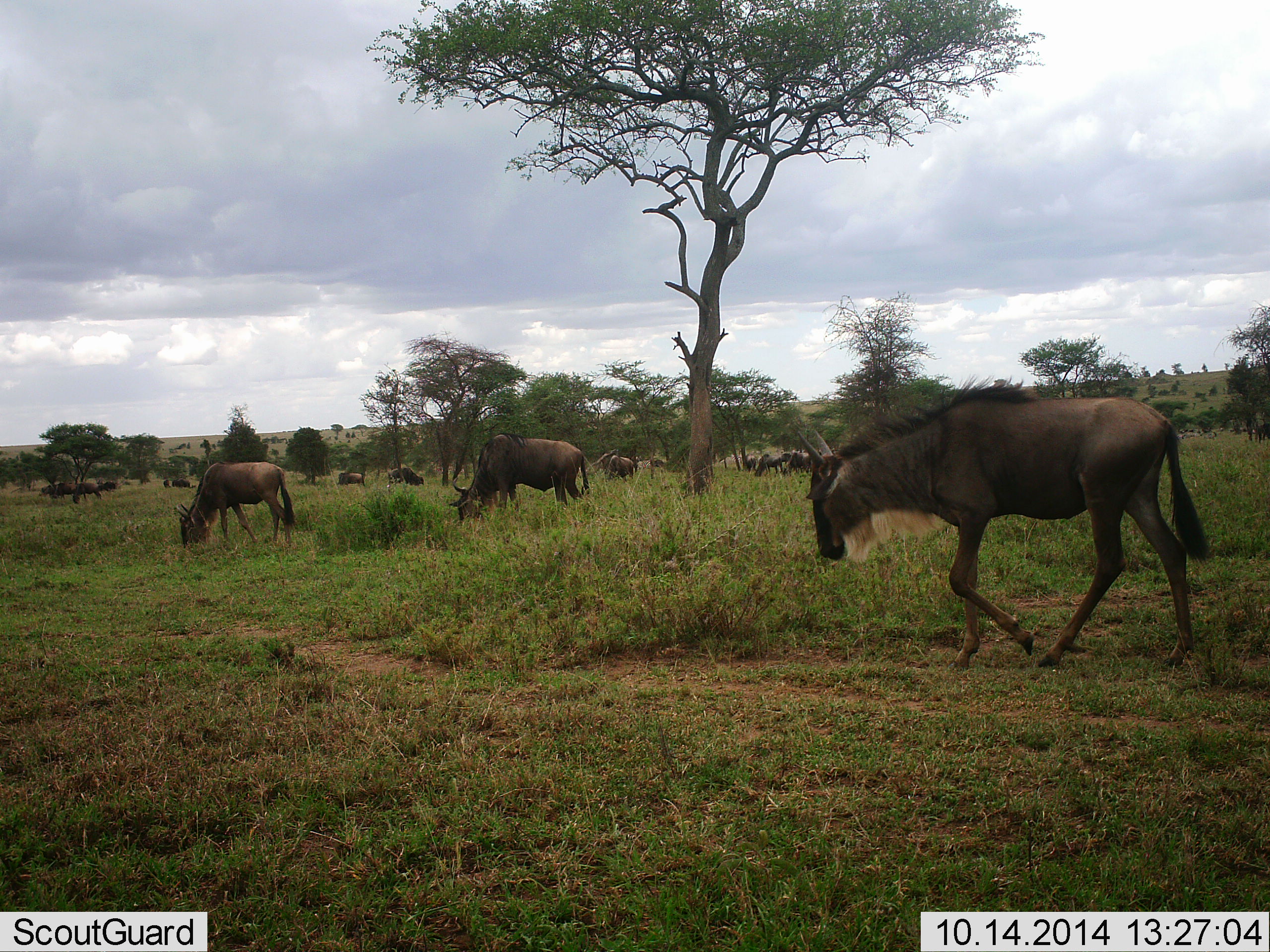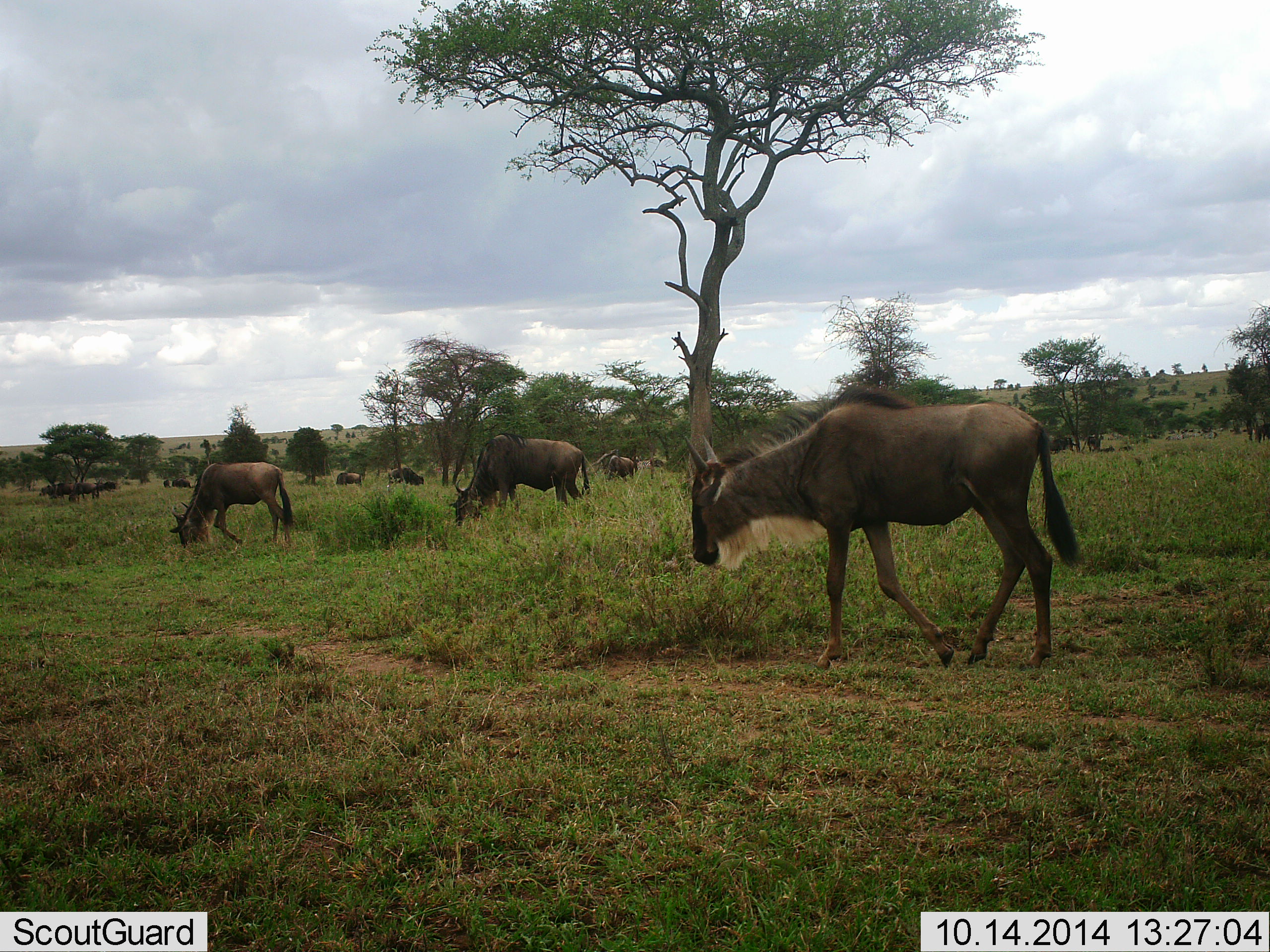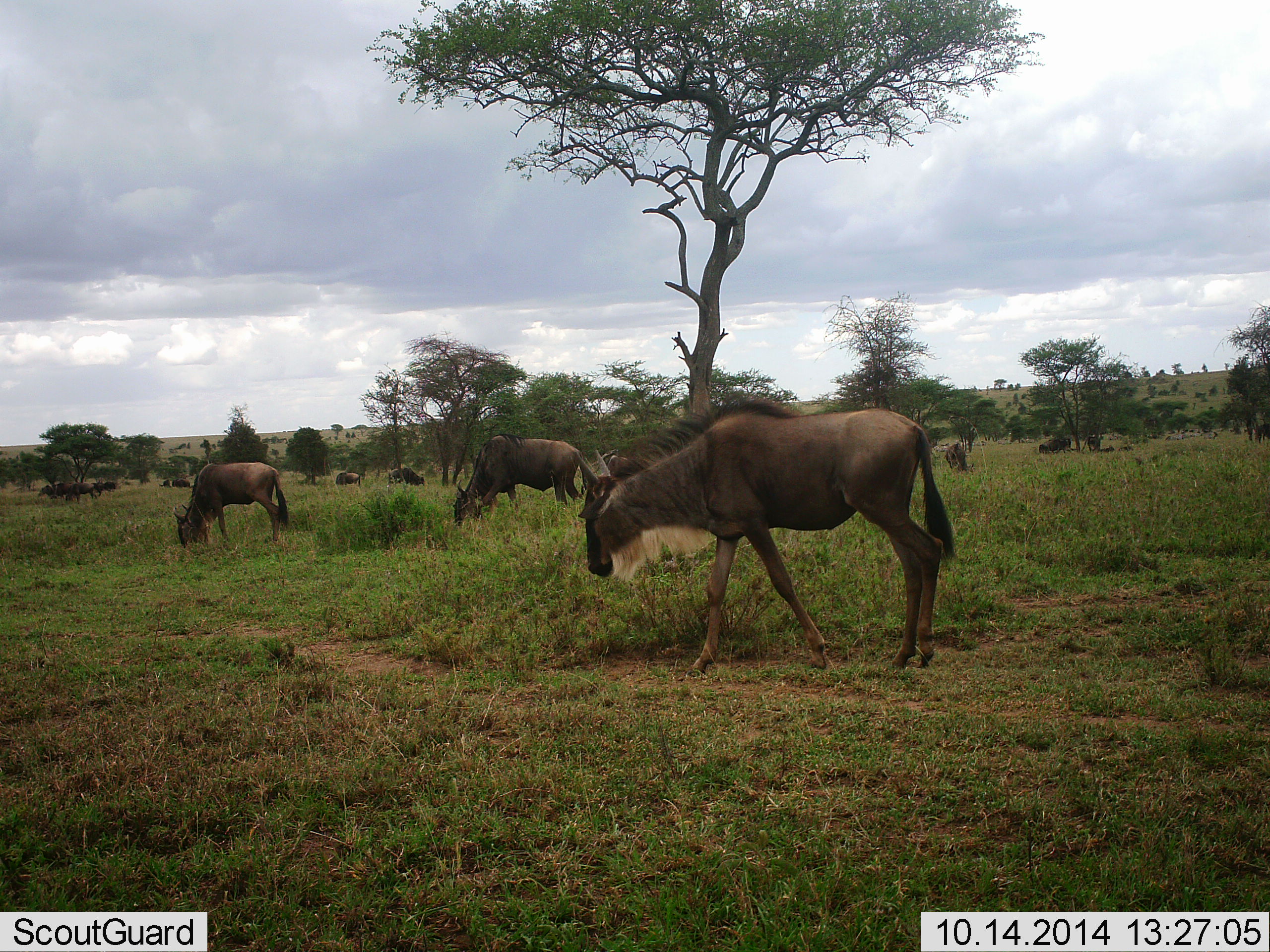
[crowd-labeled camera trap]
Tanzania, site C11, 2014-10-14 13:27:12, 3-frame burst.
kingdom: Animalia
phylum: Chordata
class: Mammalia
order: Artiodactyla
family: Bovidae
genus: Connochaetes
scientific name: Connochaetes taurinus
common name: blue wildebeest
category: wildebeest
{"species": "wildebeest (blue wildebeest) (Connochaetes taurinus)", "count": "11-50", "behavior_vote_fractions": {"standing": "40%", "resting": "0%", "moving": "90%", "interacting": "0%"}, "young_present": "0%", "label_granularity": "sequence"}